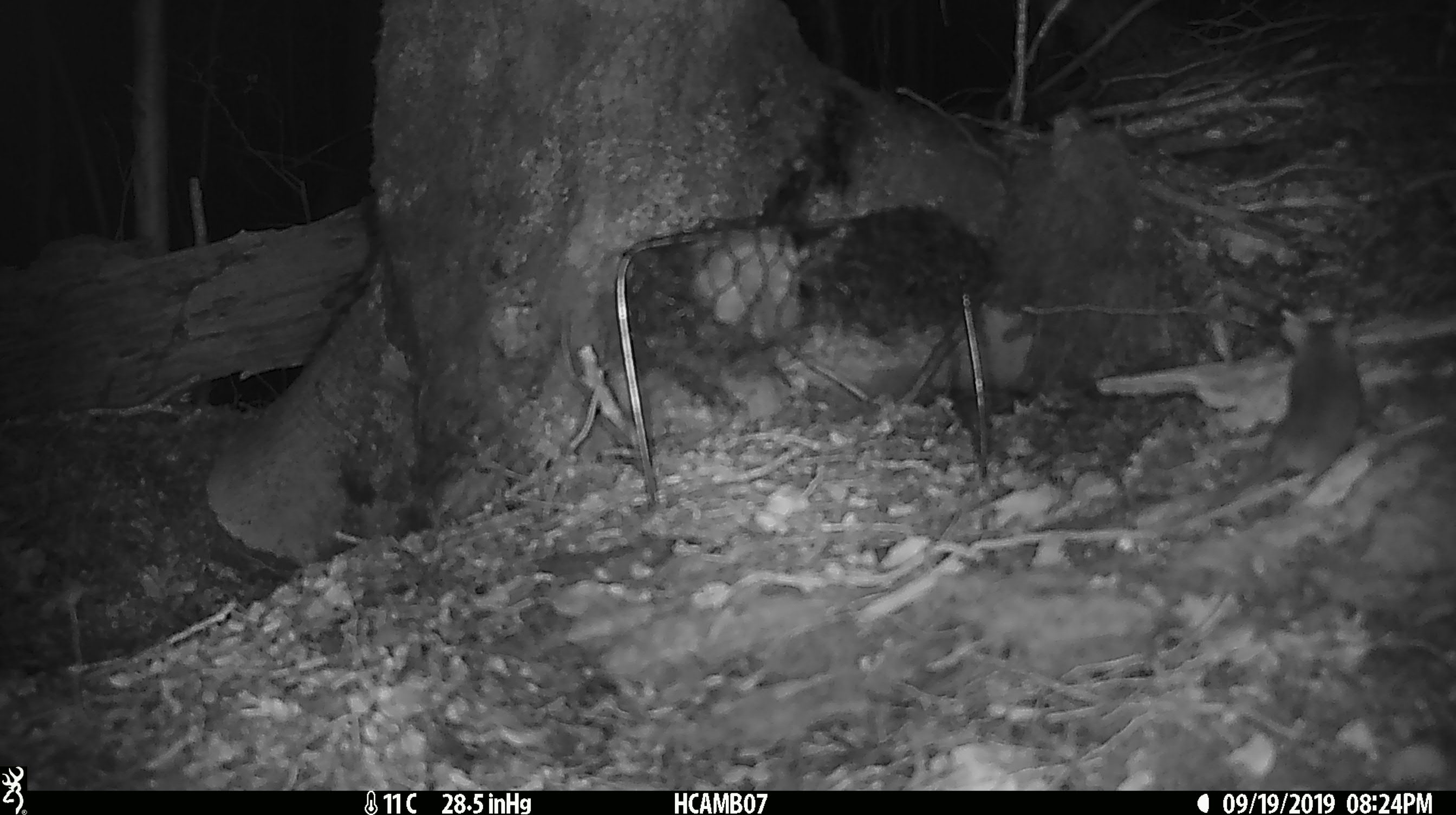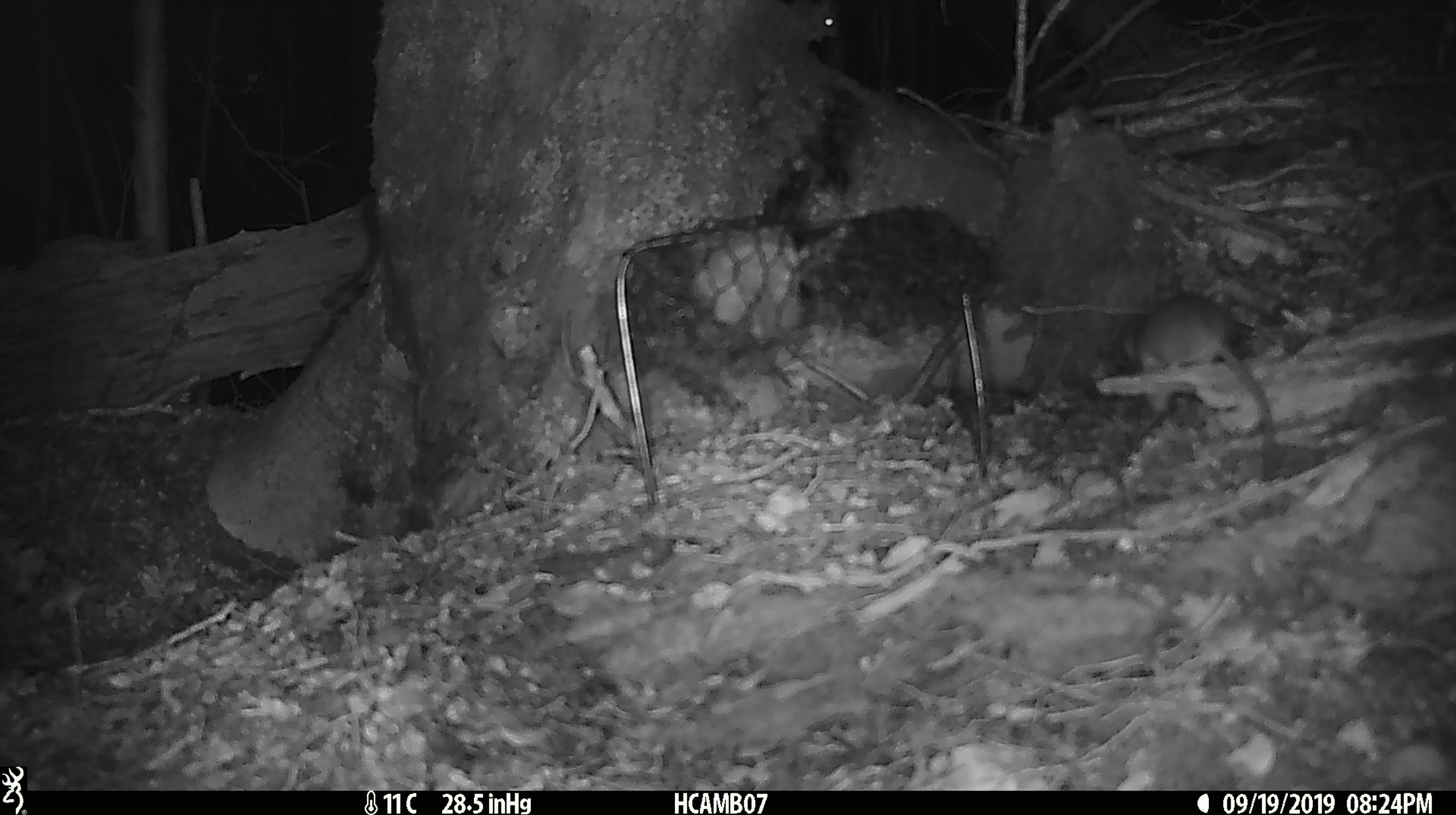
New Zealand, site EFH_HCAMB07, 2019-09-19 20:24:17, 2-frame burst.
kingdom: Animalia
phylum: Chordata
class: Mammalia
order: Rodentia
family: Muridae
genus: Mus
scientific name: Mus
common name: mouse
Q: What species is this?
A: Mouse (Mus).